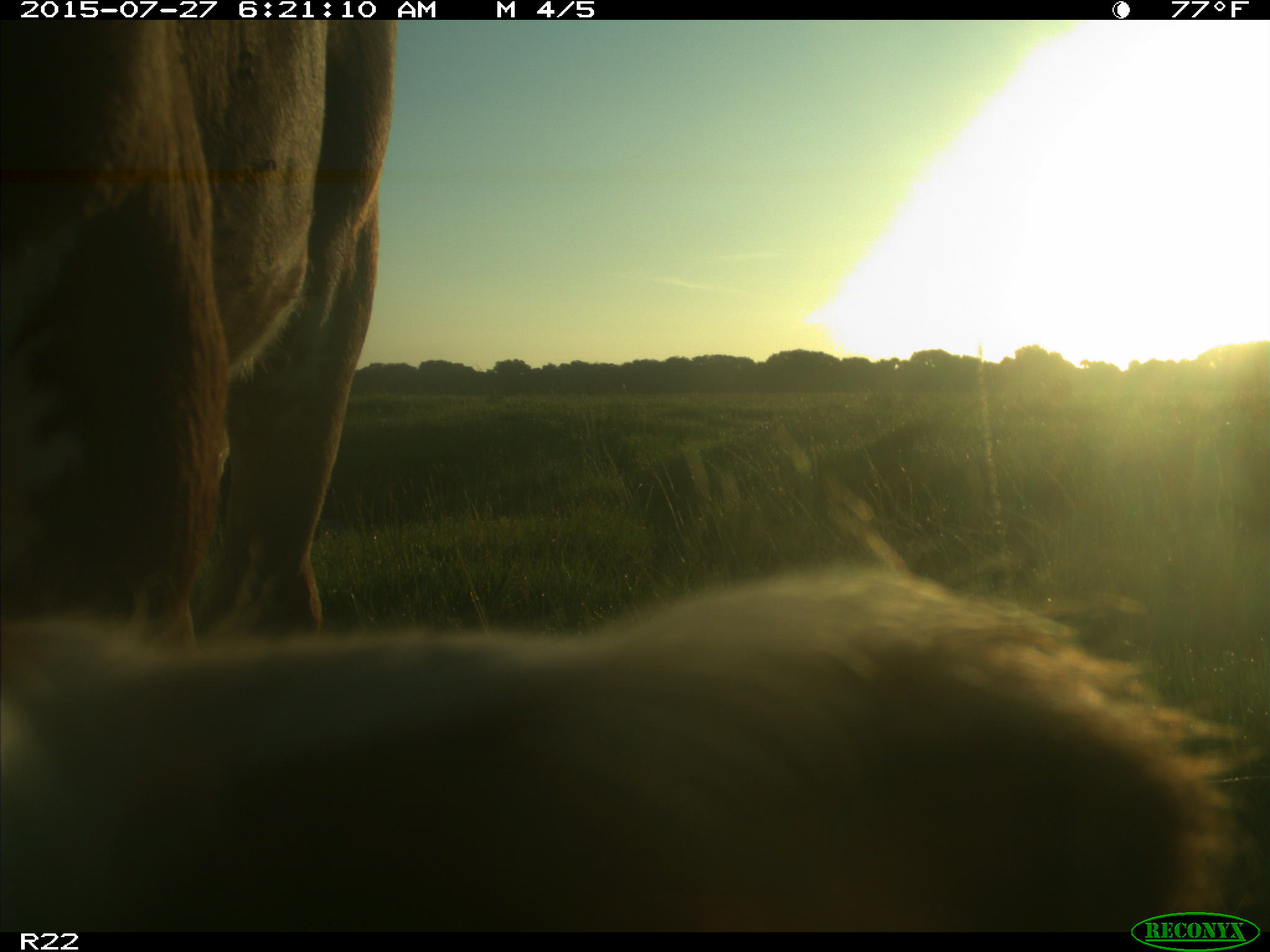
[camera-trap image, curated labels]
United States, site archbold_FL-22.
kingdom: Animalia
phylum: Chordata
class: Mammalia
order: Artiodactyla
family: Bovidae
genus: Bos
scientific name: Bos taurus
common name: domestic cow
Bos taurus (domestic cow).